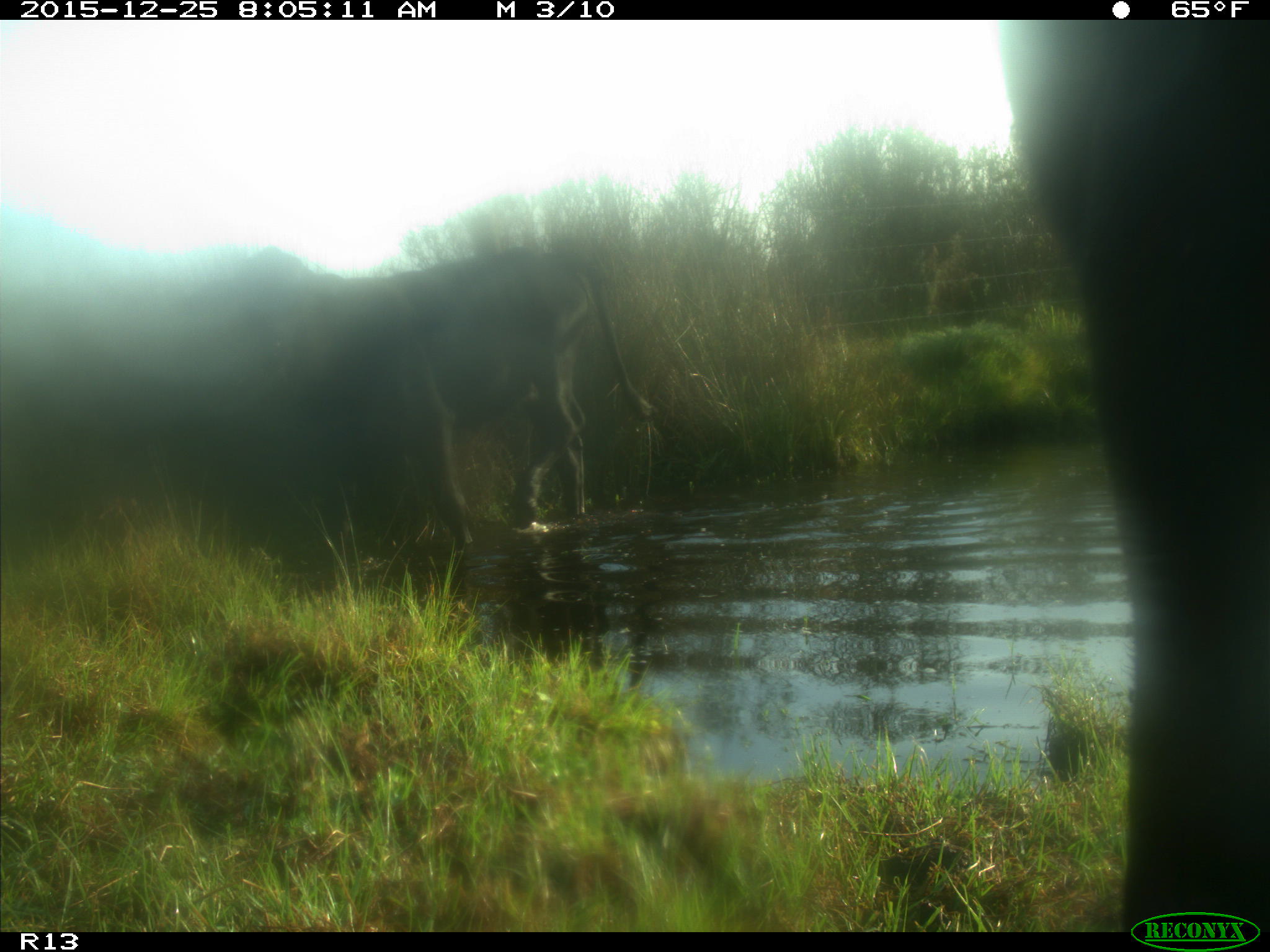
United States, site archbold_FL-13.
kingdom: Animalia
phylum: Chordata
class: Mammalia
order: Artiodactyla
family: Bovidae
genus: Bos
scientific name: Bos taurus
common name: domestic cow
Bos taurus (domestic cow).